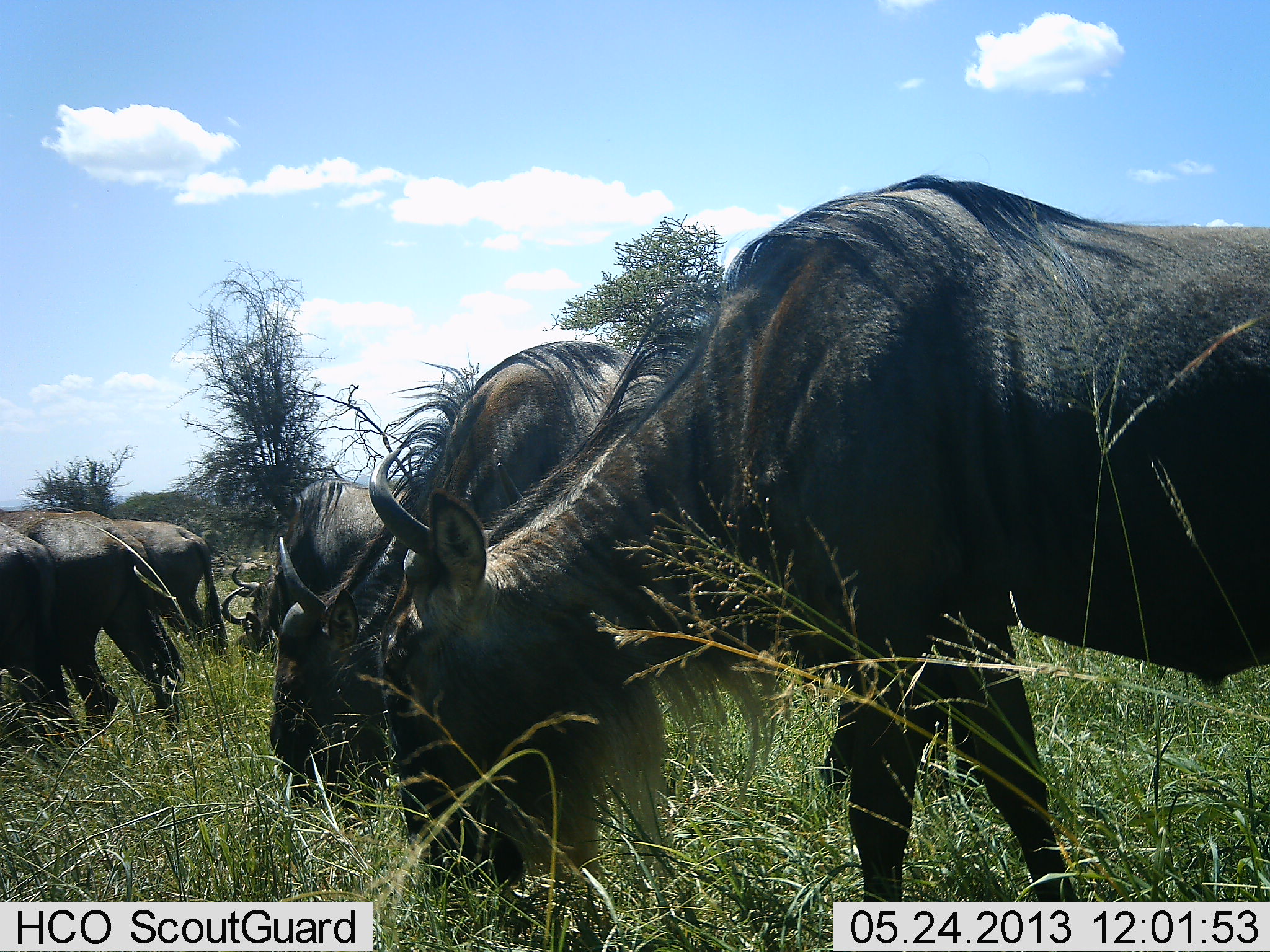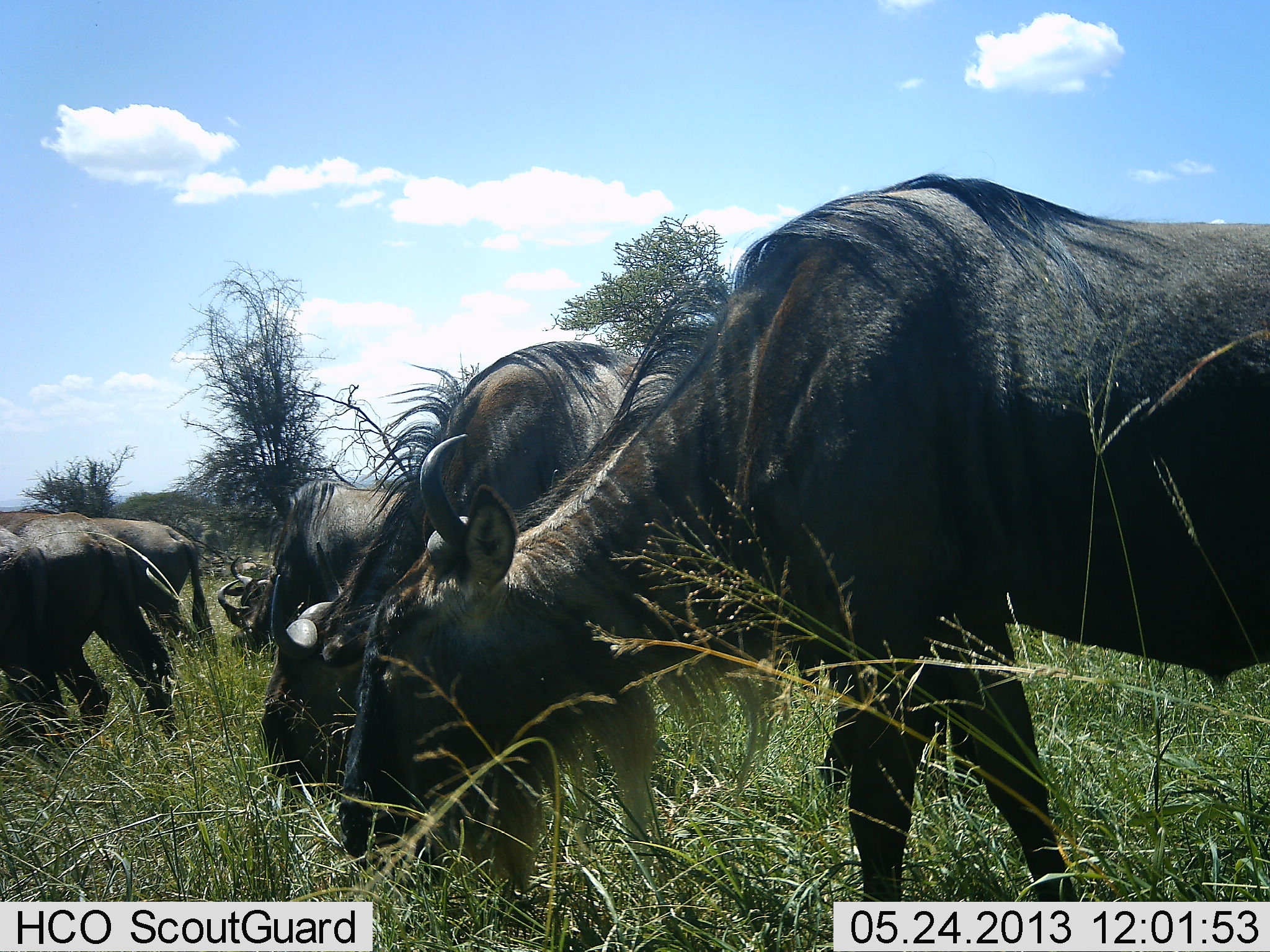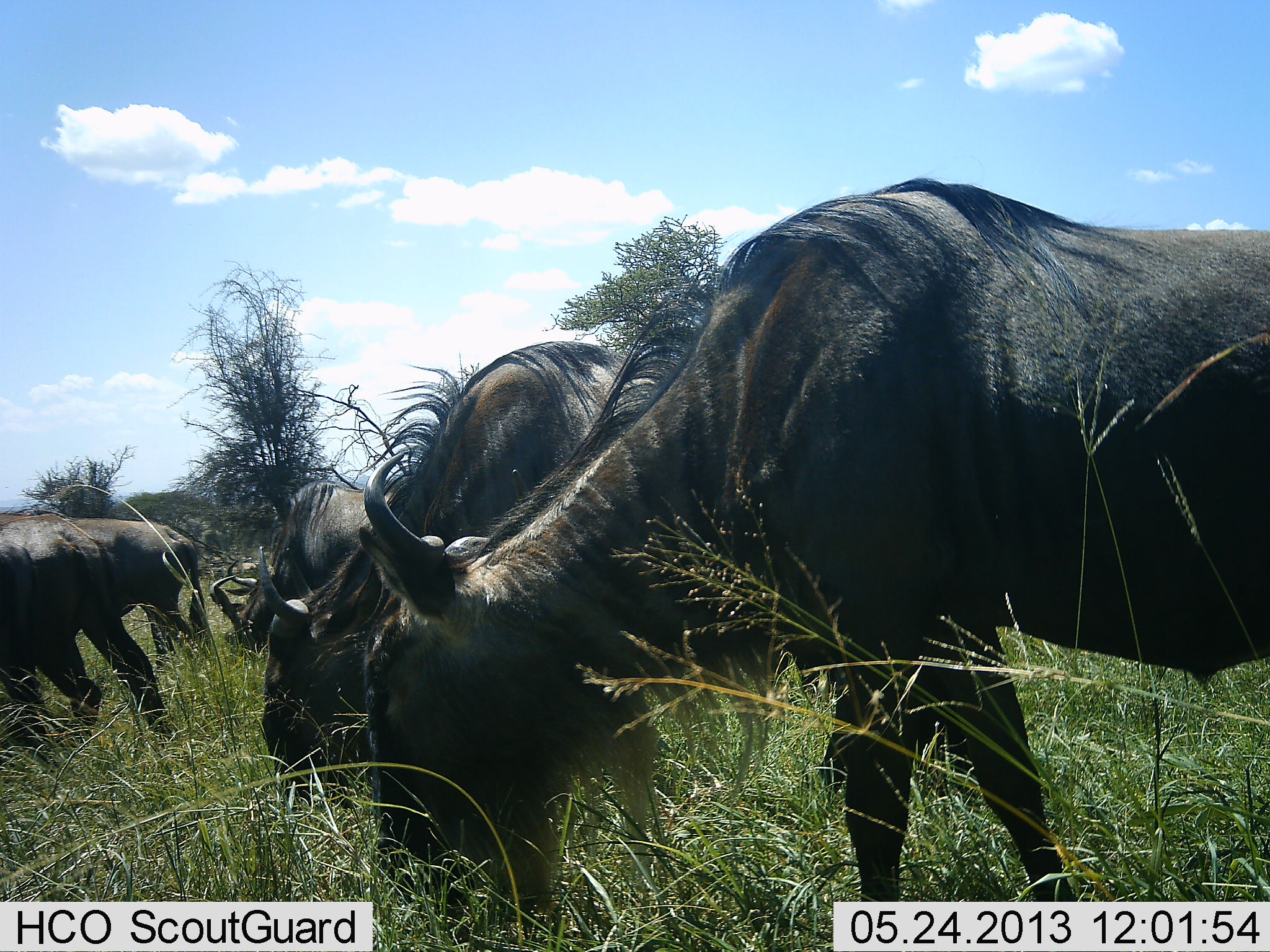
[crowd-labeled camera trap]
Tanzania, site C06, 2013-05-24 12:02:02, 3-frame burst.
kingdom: Animalia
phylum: Chordata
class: Mammalia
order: Artiodactyla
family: Bovidae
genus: Connochaetes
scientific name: Connochaetes taurinus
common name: blue wildebeest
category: wildebeest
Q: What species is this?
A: Wildebeest (blue wildebeest) (Connochaetes taurinus).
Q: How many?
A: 7.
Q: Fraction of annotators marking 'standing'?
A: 28%.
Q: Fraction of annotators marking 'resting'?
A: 11%.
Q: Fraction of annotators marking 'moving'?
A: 11%.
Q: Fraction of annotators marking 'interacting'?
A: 0%.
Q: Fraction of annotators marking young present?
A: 0%.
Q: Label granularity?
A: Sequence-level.